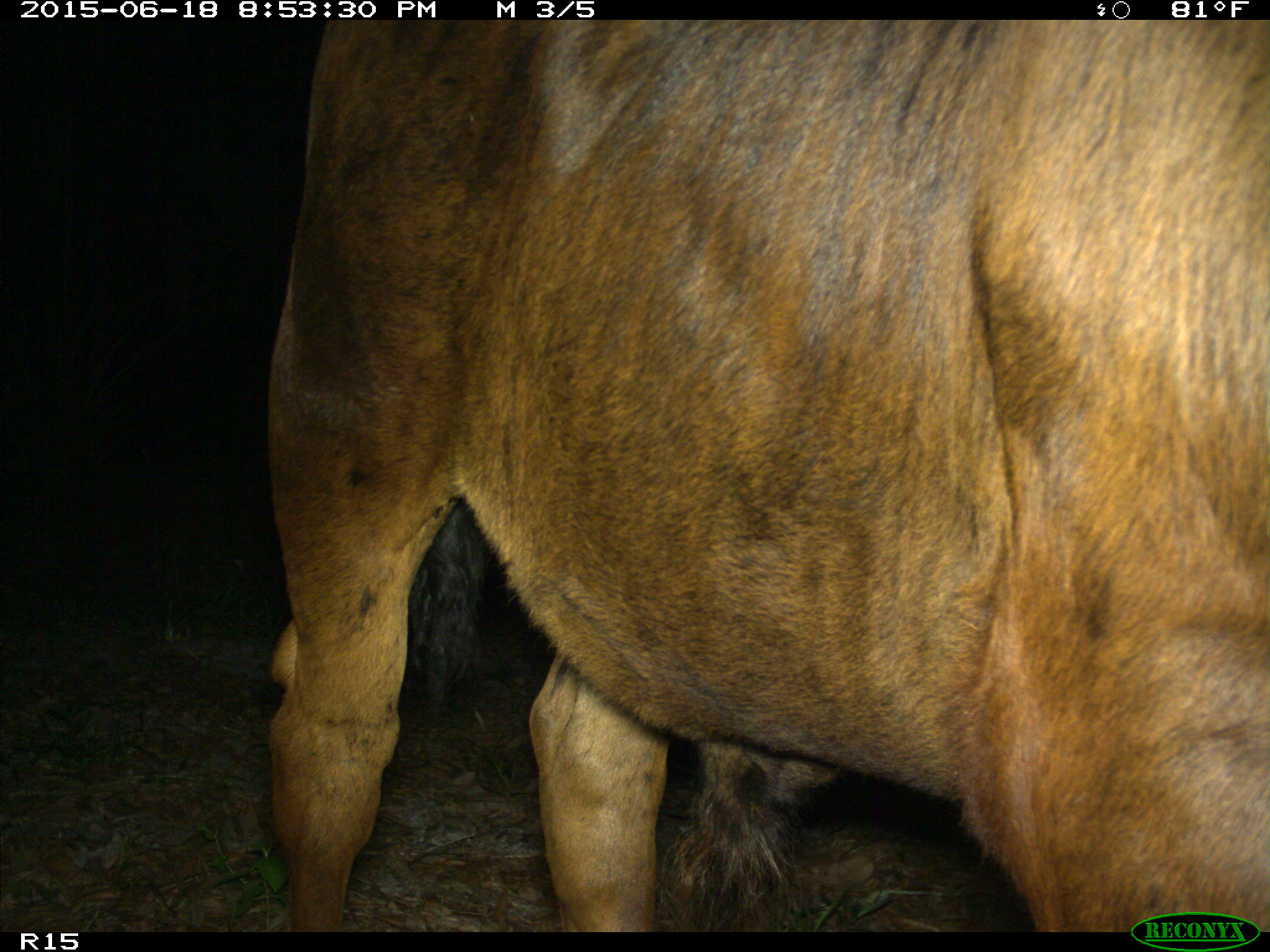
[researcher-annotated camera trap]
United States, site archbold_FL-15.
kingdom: Animalia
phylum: Chordata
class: Mammalia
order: Artiodactyla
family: Bovidae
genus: Bos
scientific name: Bos taurus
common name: domestic cow